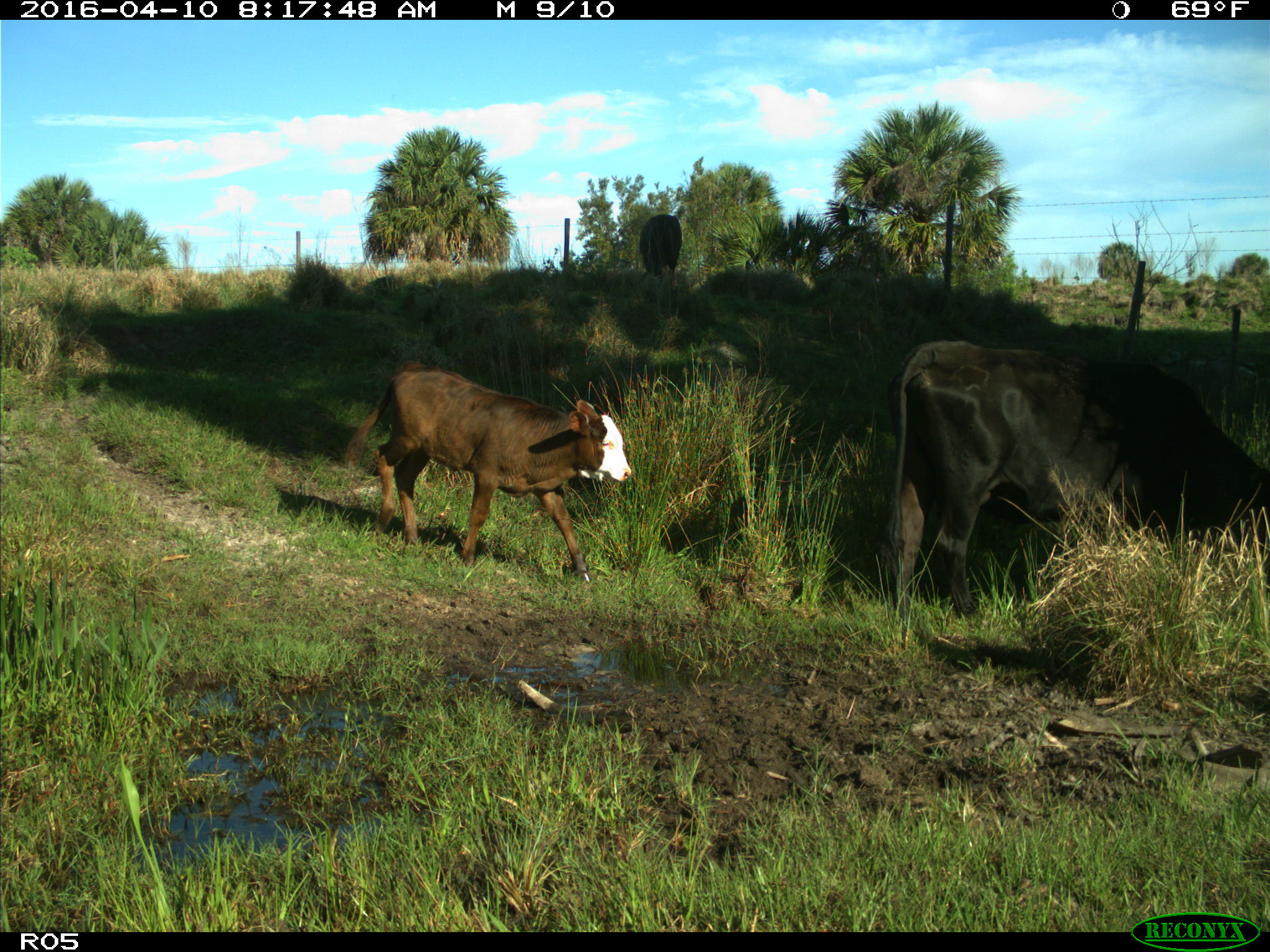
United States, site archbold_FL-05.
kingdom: Animalia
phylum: Chordata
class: Mammalia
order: Artiodactyla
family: Bovidae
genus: Bos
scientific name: Bos taurus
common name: domestic cow